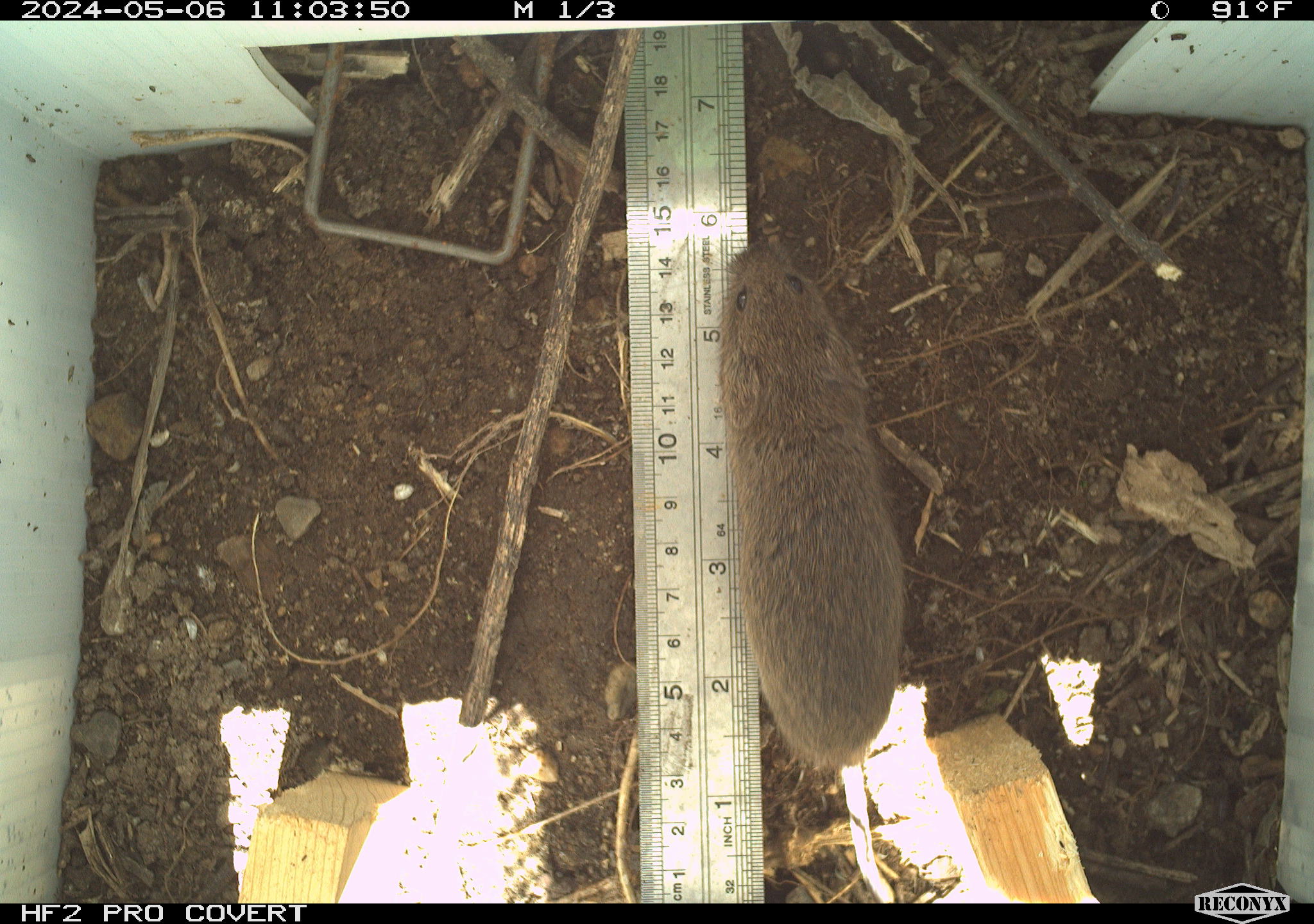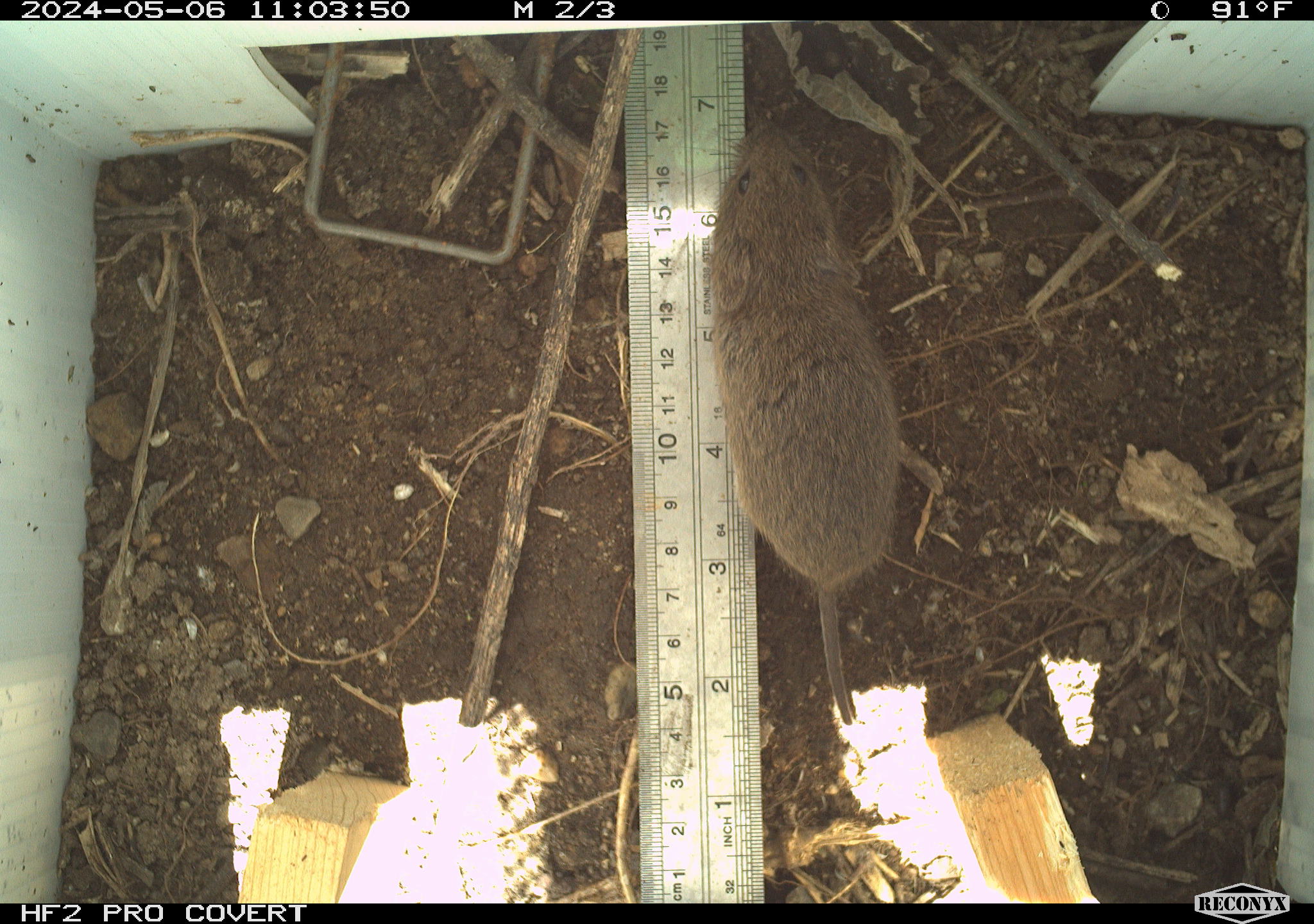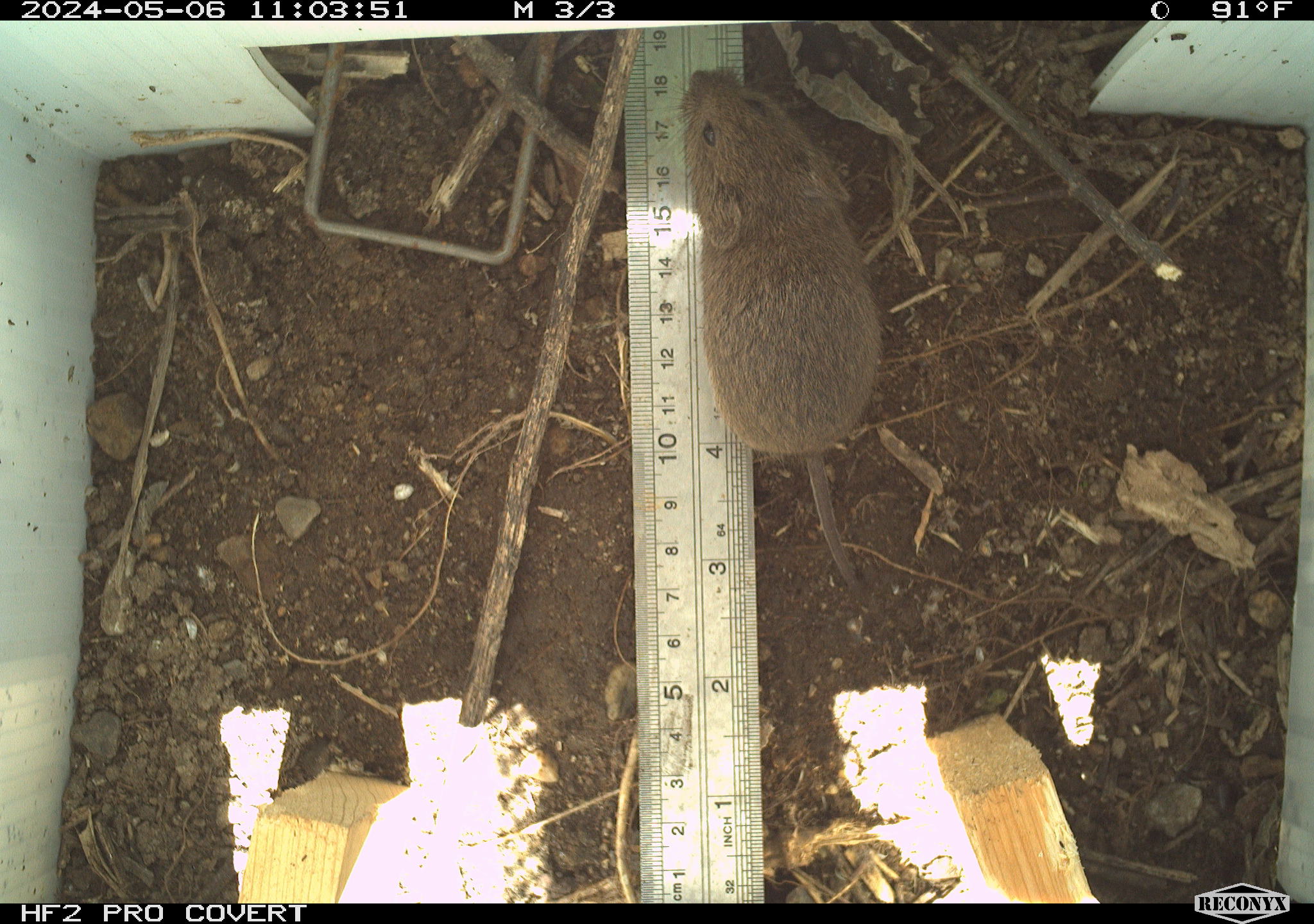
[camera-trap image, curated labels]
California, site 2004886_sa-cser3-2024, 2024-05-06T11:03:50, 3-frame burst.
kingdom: Animalia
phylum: Chordata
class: Mammalia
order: Rodentia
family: Cricetidae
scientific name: Cricetidae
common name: hamsters, voles, lemmings, and allies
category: cricetidae family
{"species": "cricetidae family (hamsters, voles, lemmings, and allies) (Cricetidae)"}